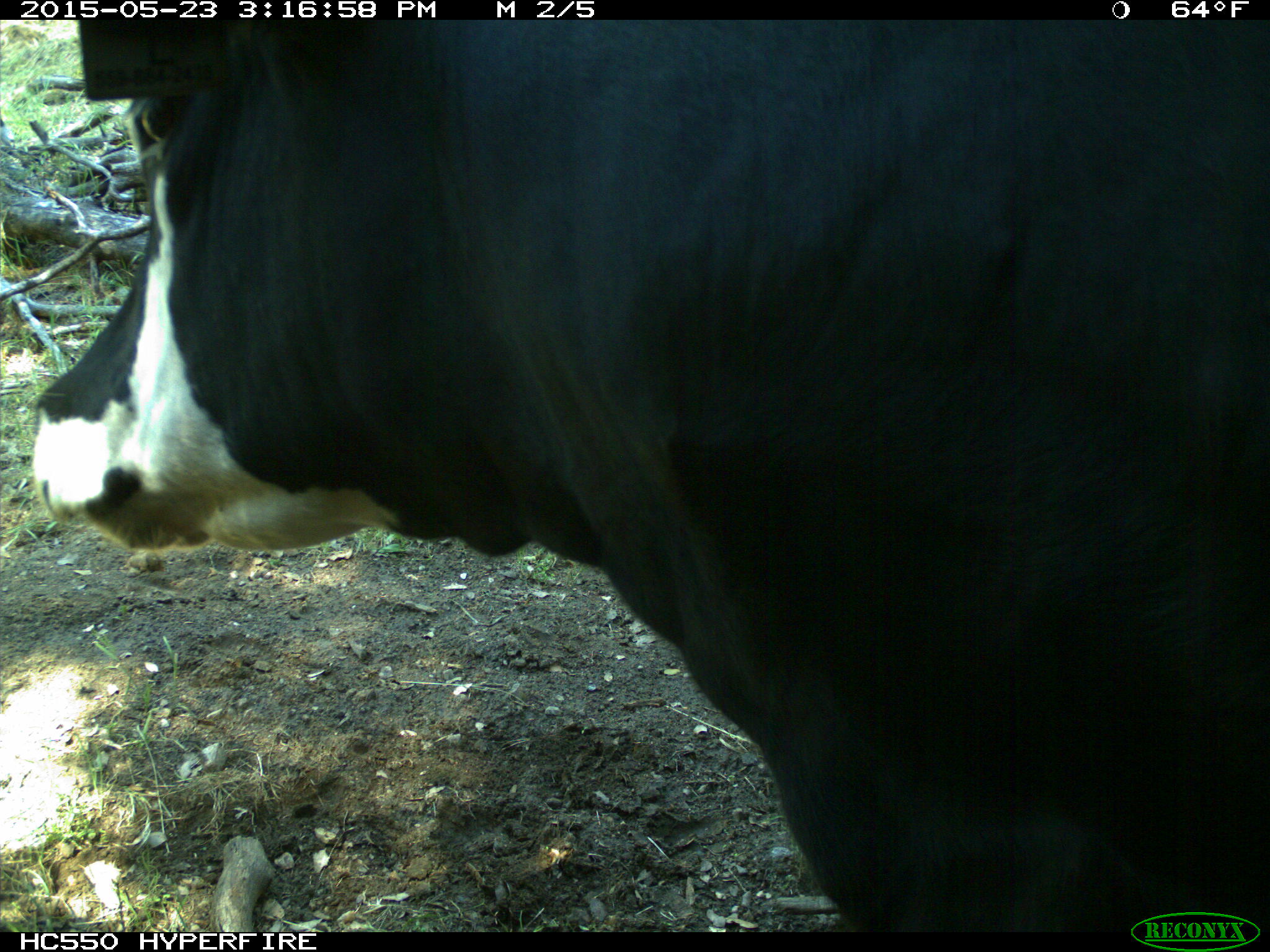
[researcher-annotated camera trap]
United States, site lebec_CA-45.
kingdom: Animalia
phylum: Chordata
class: Mammalia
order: Artiodactyla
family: Bovidae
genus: Bos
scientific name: Bos taurus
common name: domestic cow